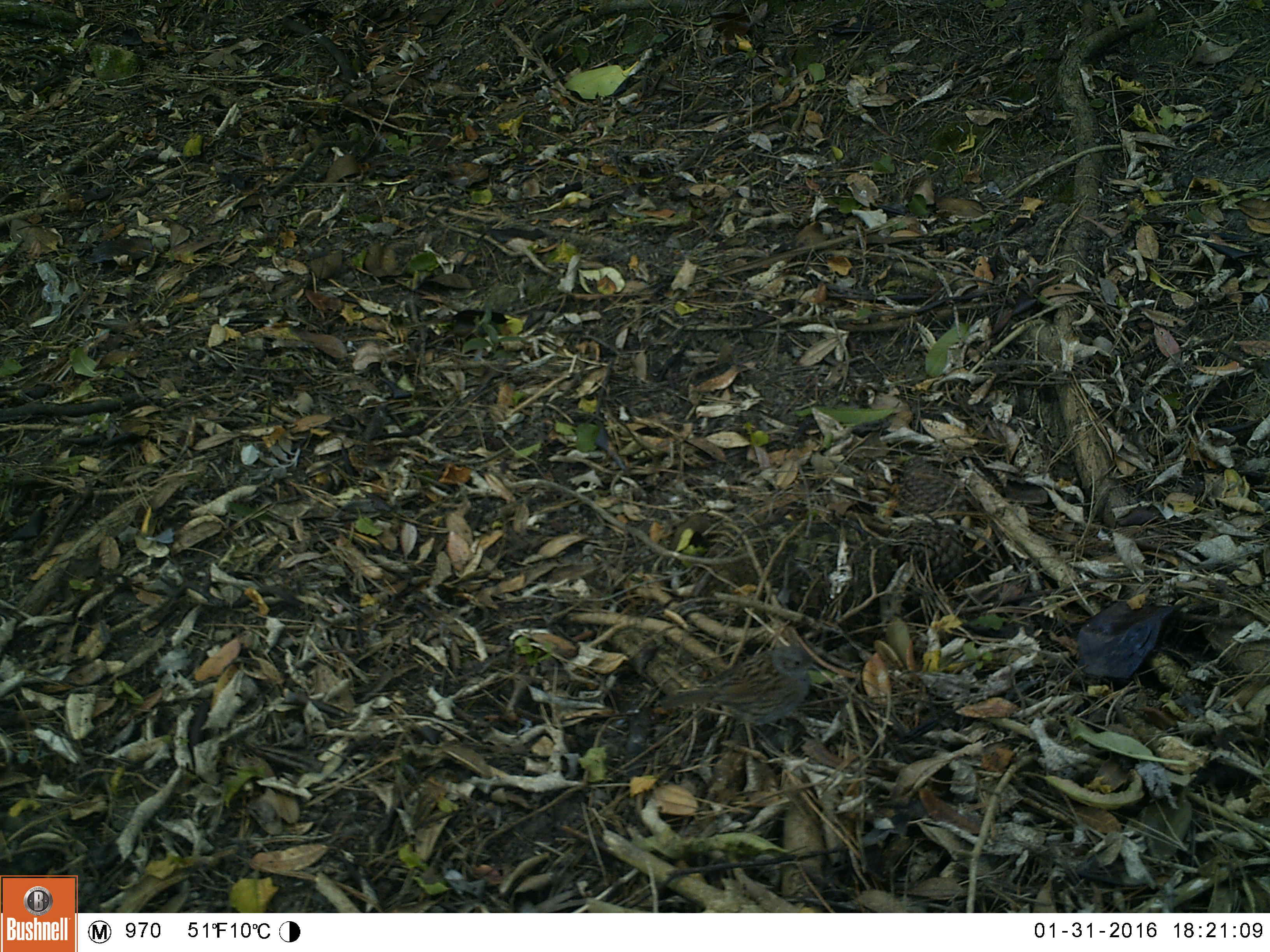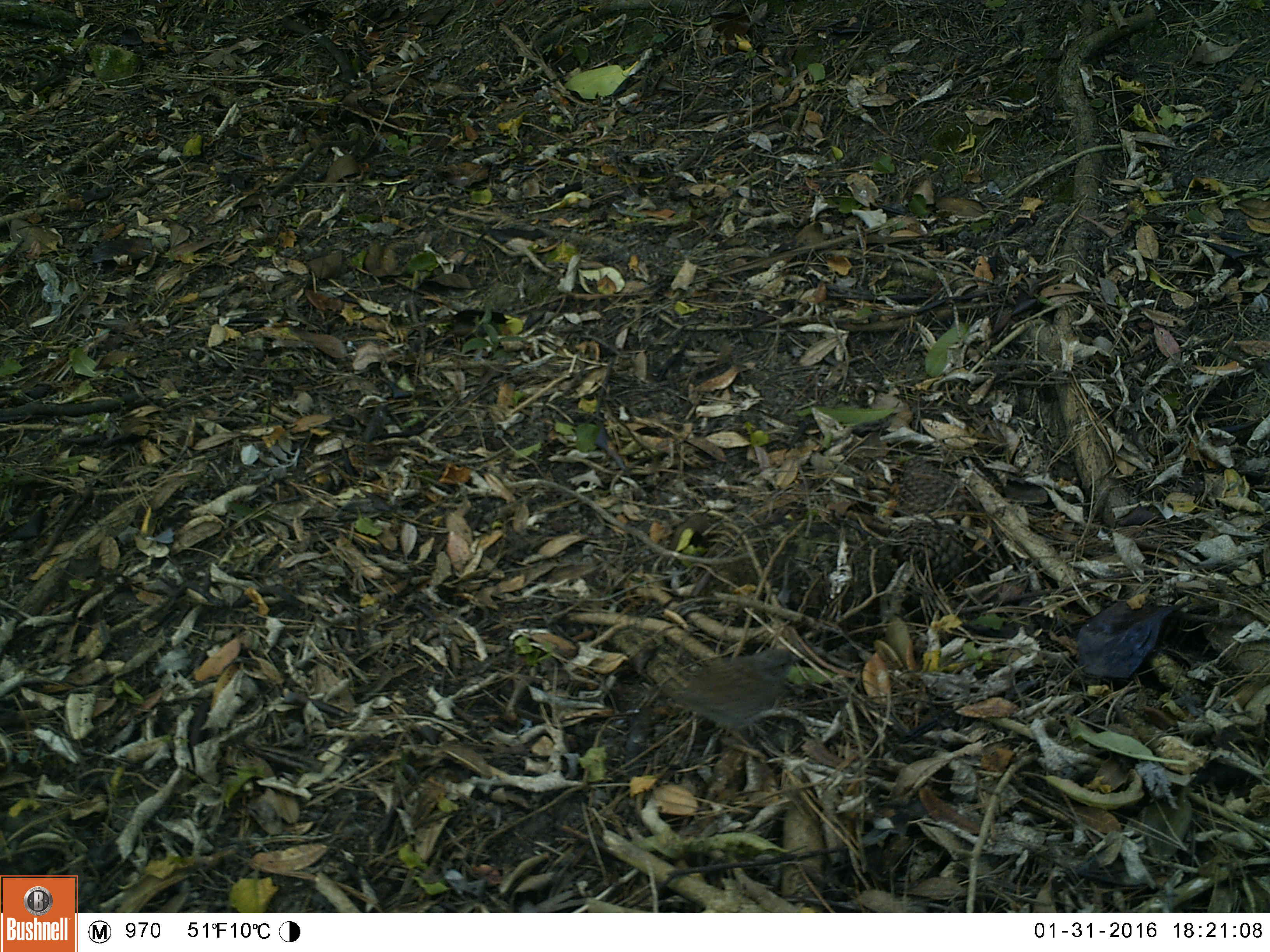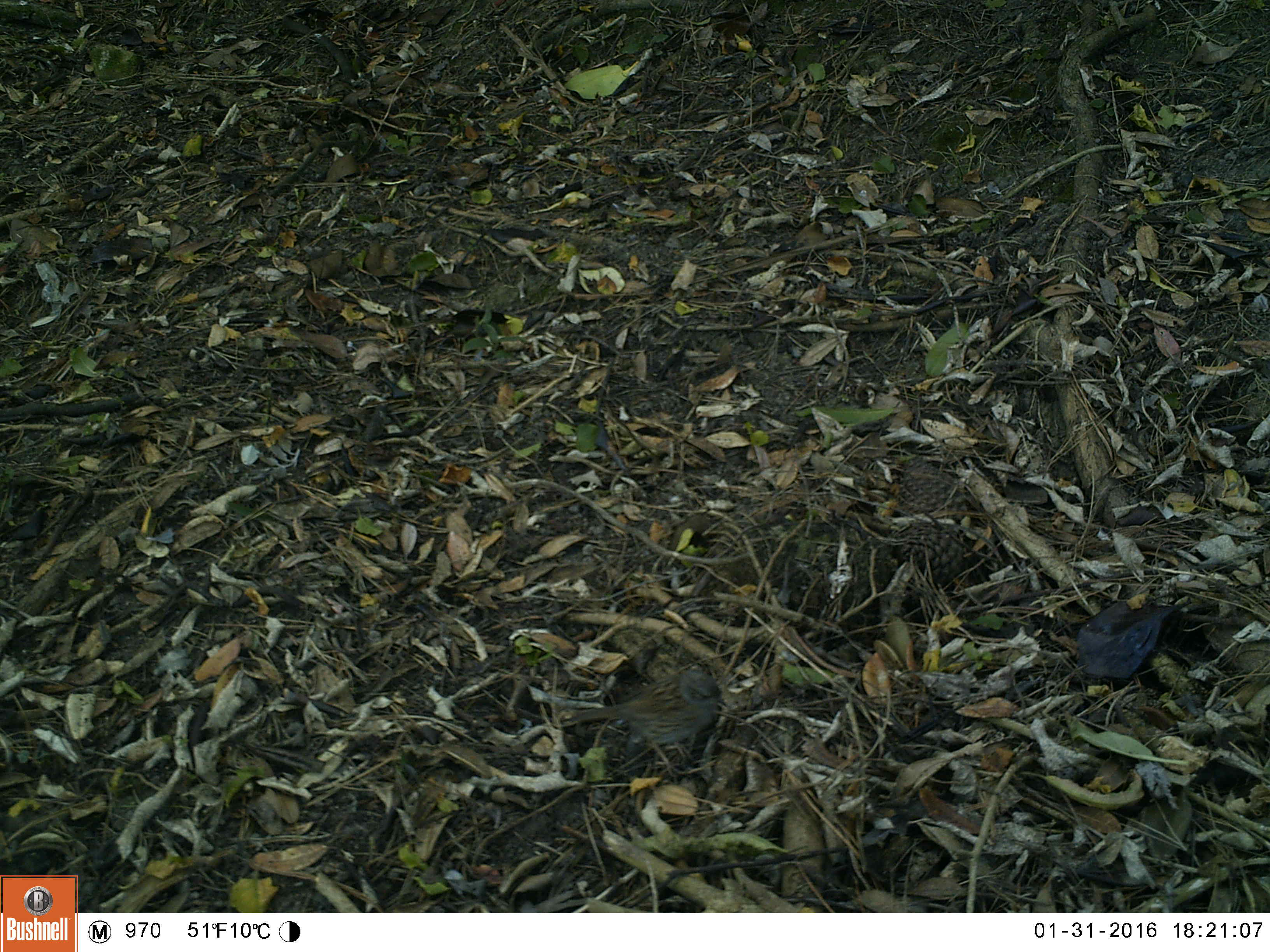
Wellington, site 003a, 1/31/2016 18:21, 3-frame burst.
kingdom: Animalia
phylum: Chordata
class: Aves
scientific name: Aves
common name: bird